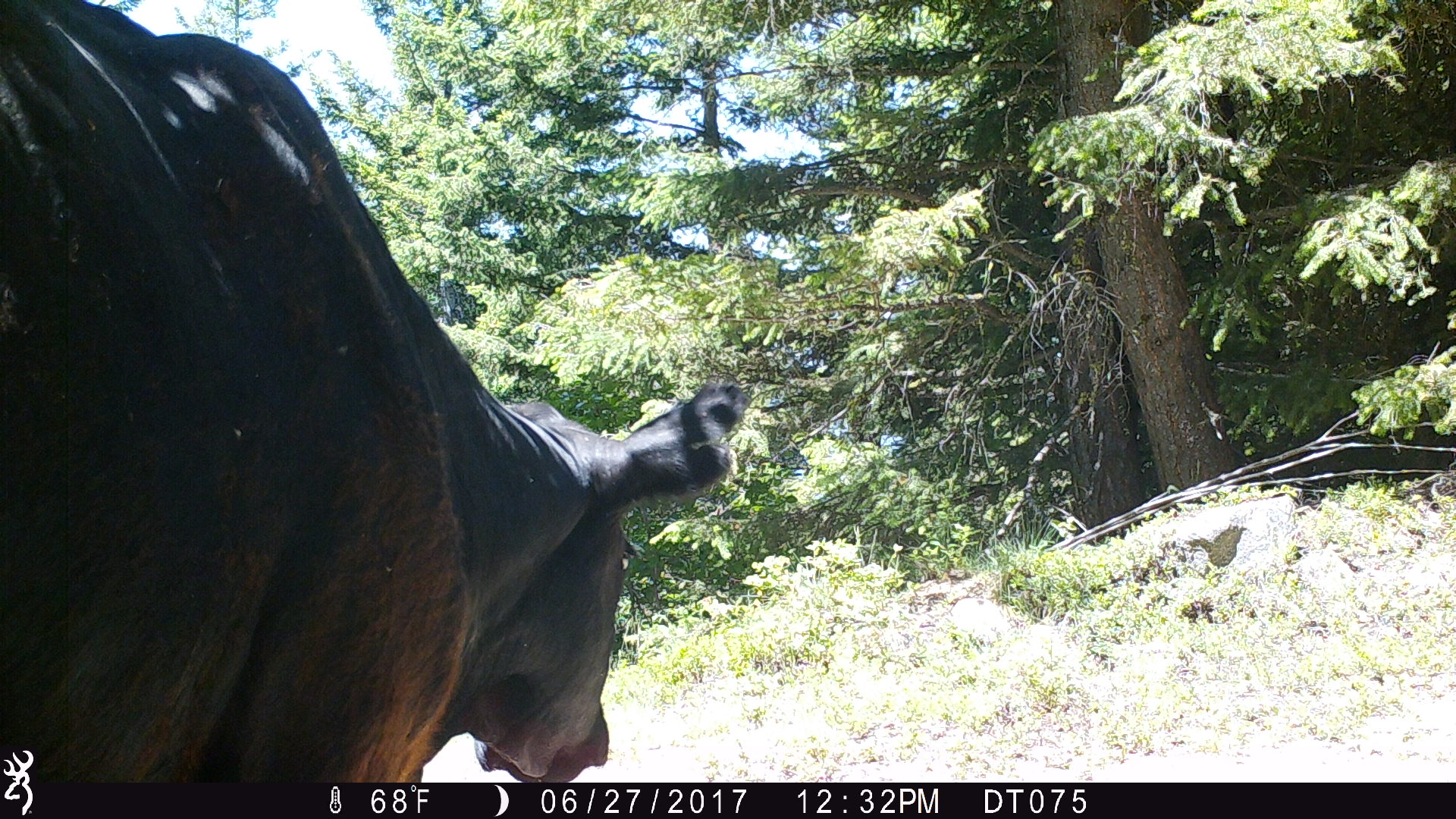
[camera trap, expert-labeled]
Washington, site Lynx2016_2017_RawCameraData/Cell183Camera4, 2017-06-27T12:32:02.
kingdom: Animalia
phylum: Chordata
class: Mammalia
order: Artiodactyla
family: Bovidae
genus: Bos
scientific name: Bos taurus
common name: domestic cattle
Domestic cattle (Bos taurus). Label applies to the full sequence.